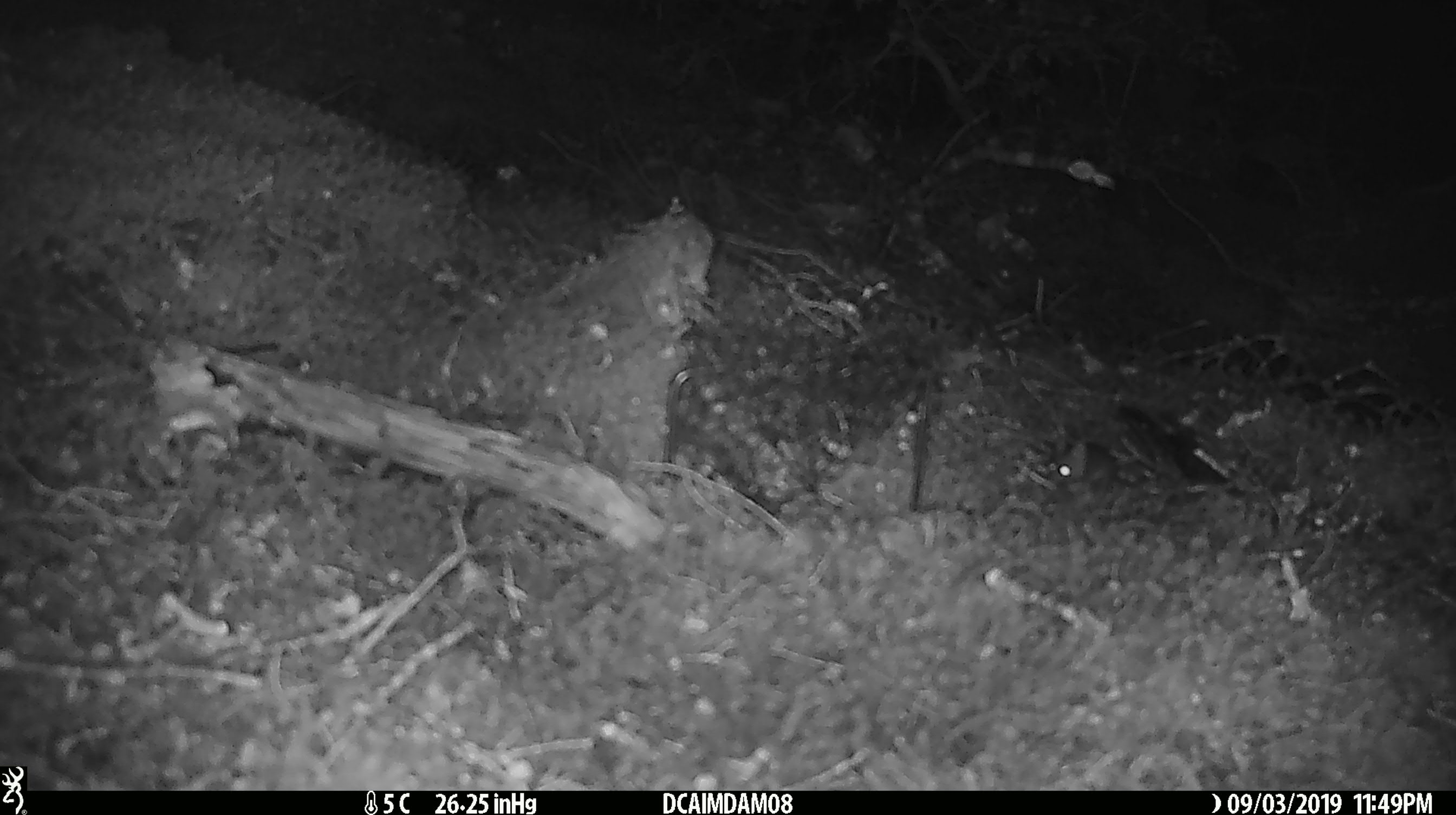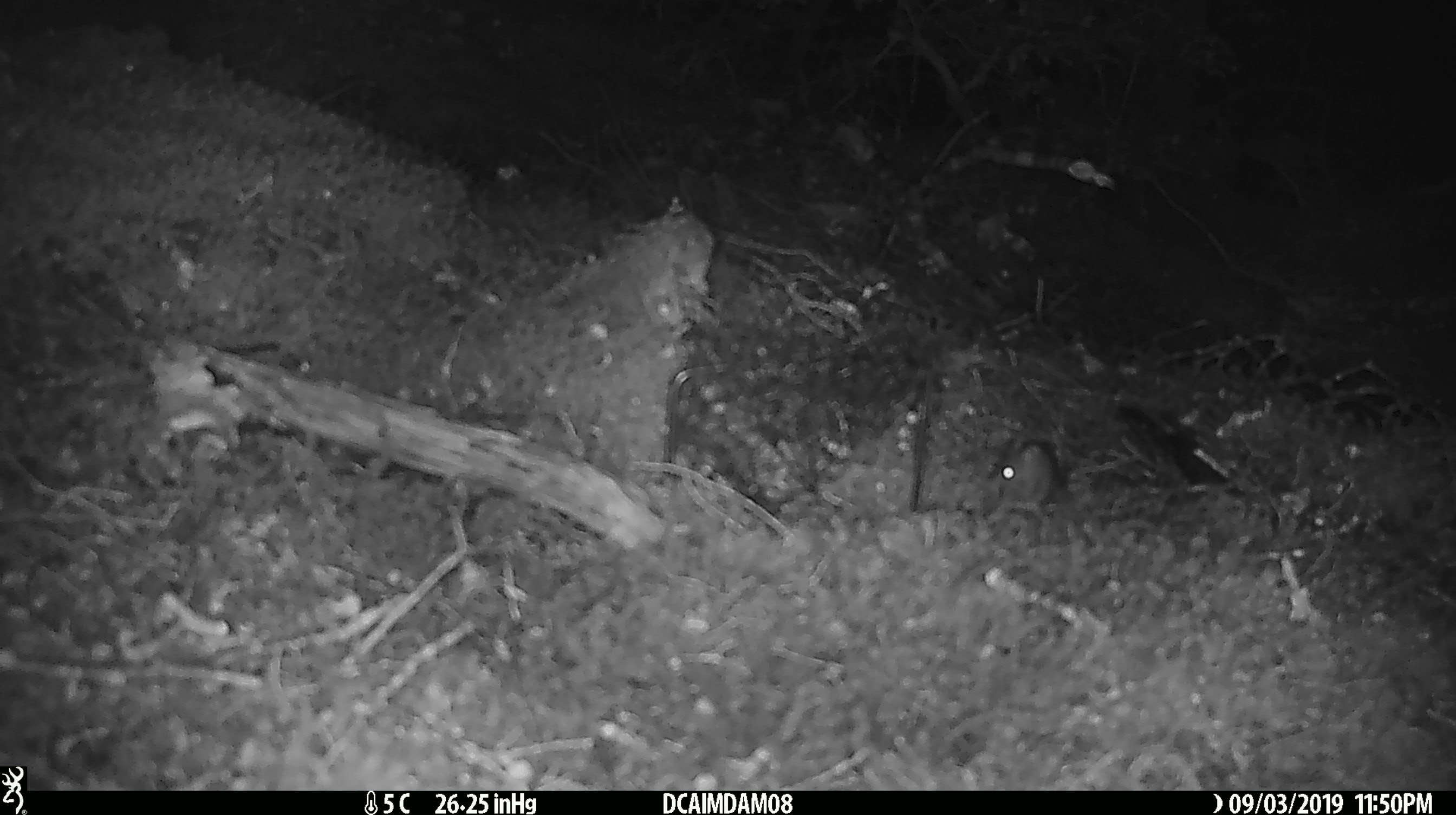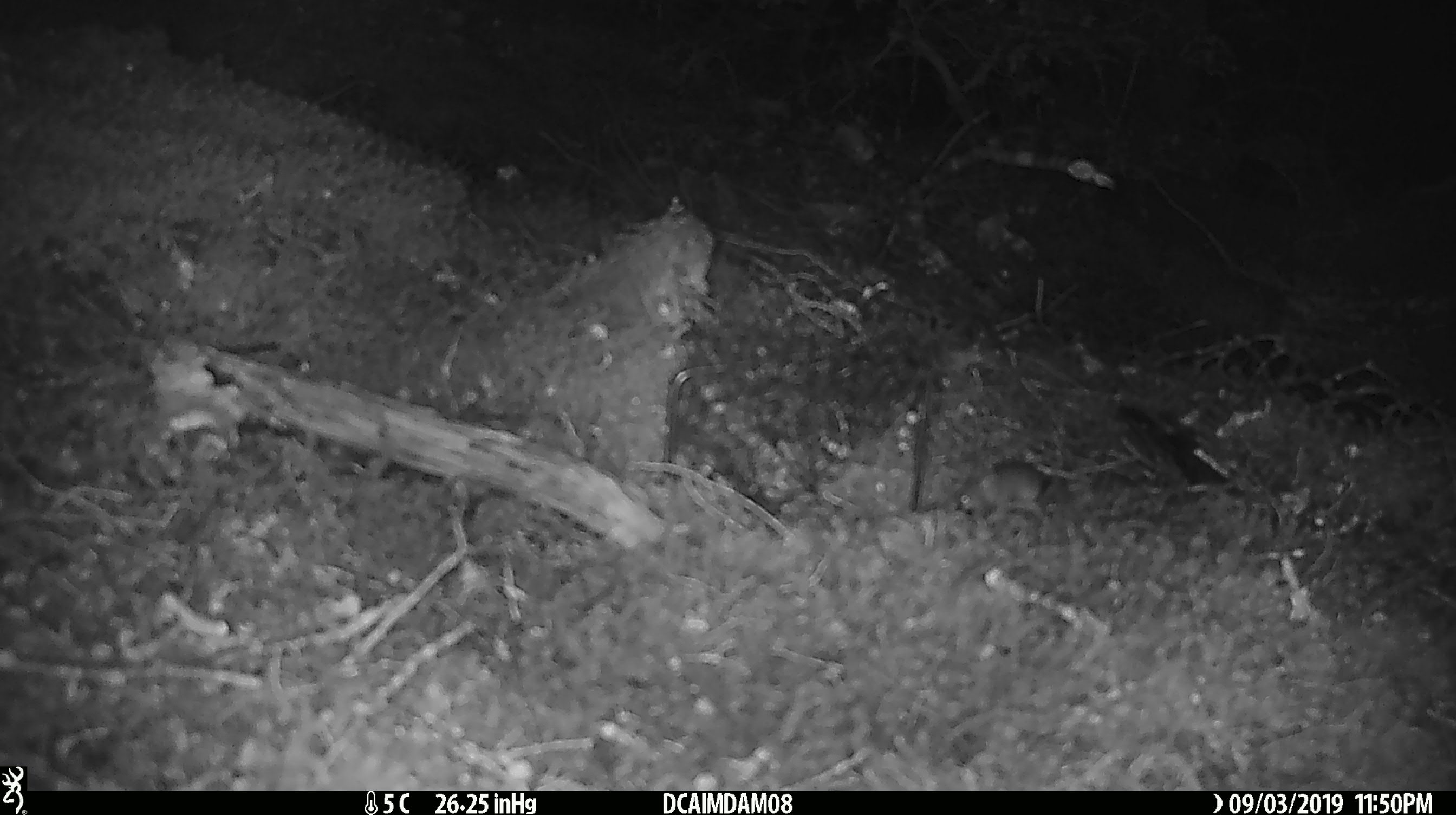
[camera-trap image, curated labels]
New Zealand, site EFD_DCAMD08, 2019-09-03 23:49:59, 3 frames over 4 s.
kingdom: Animalia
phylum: Chordata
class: Mammalia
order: Rodentia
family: Muridae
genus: Mus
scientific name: Mus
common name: mouse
Mouse (Mus).